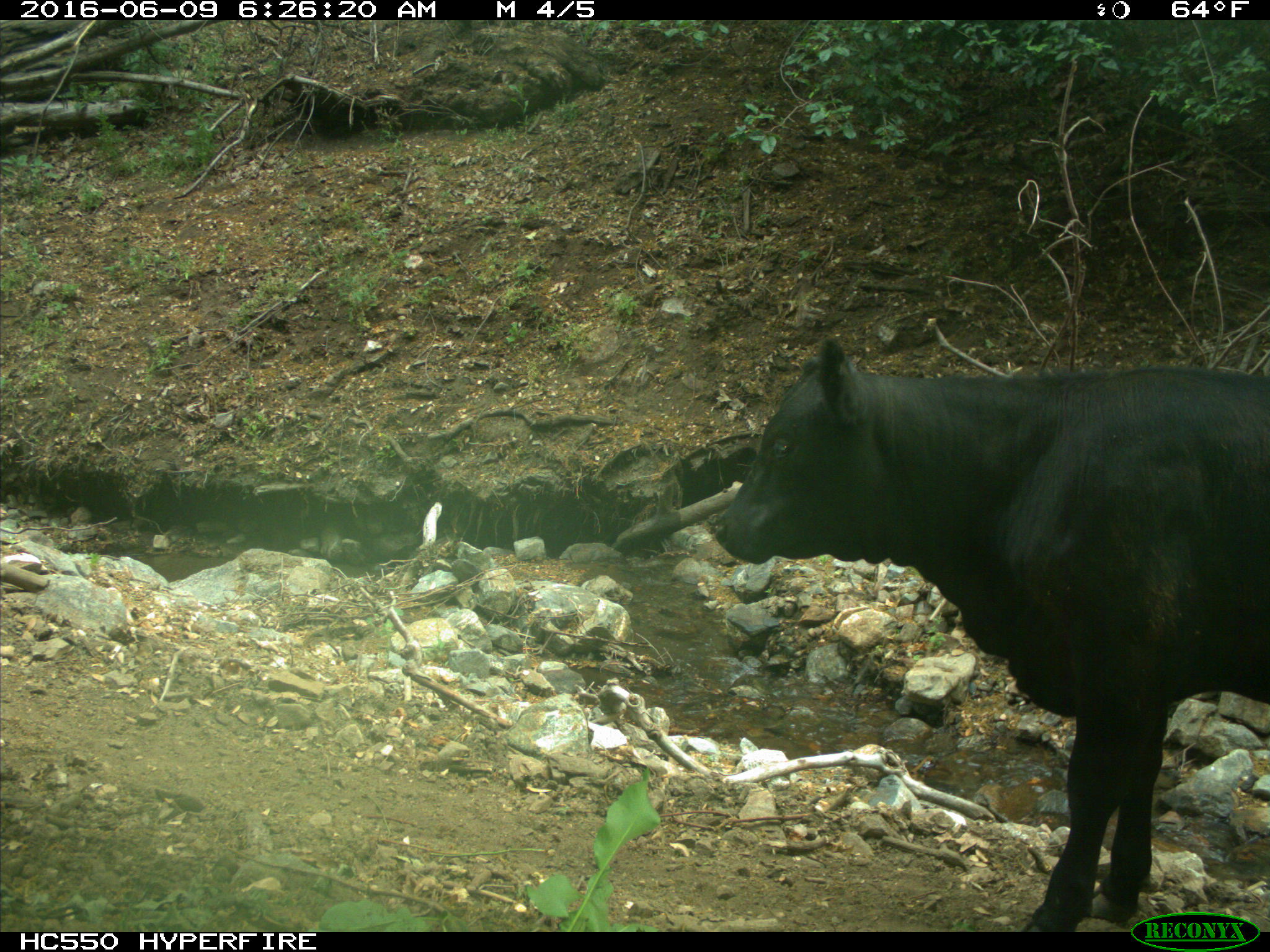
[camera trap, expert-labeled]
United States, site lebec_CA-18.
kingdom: Animalia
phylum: Chordata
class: Mammalia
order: Artiodactyla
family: Bovidae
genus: Bos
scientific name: Bos taurus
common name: domestic cow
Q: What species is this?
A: Bos taurus (domestic cow).